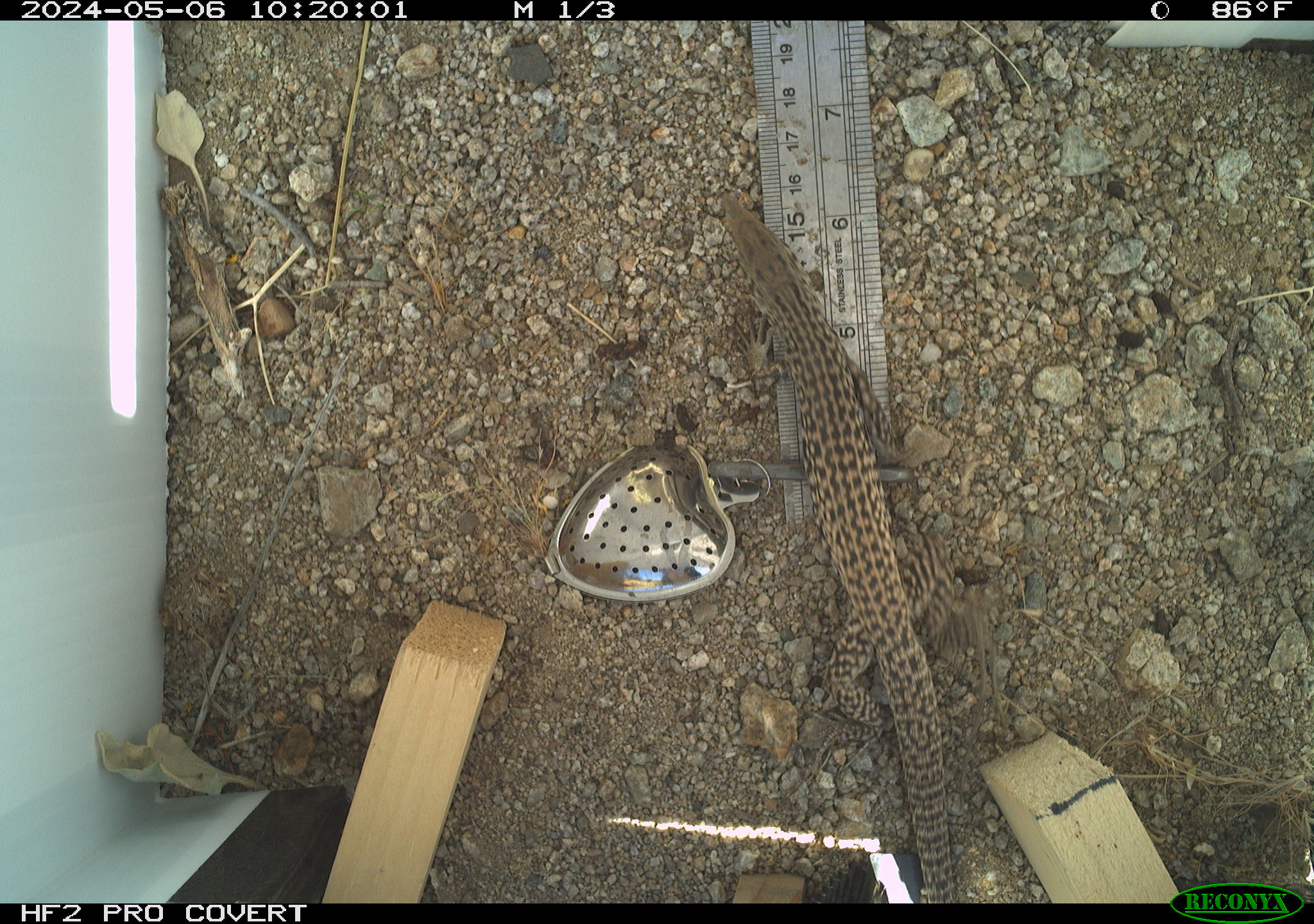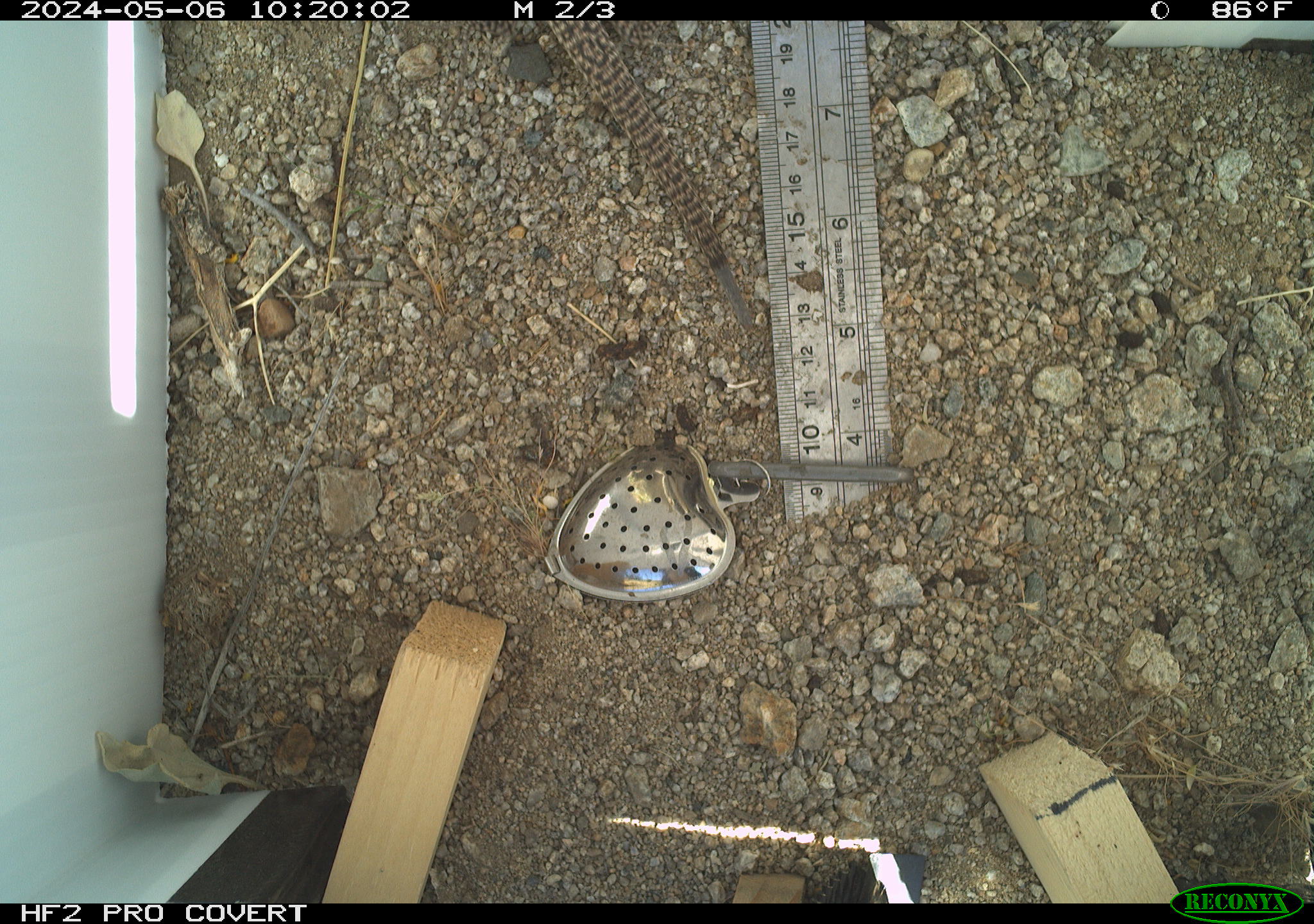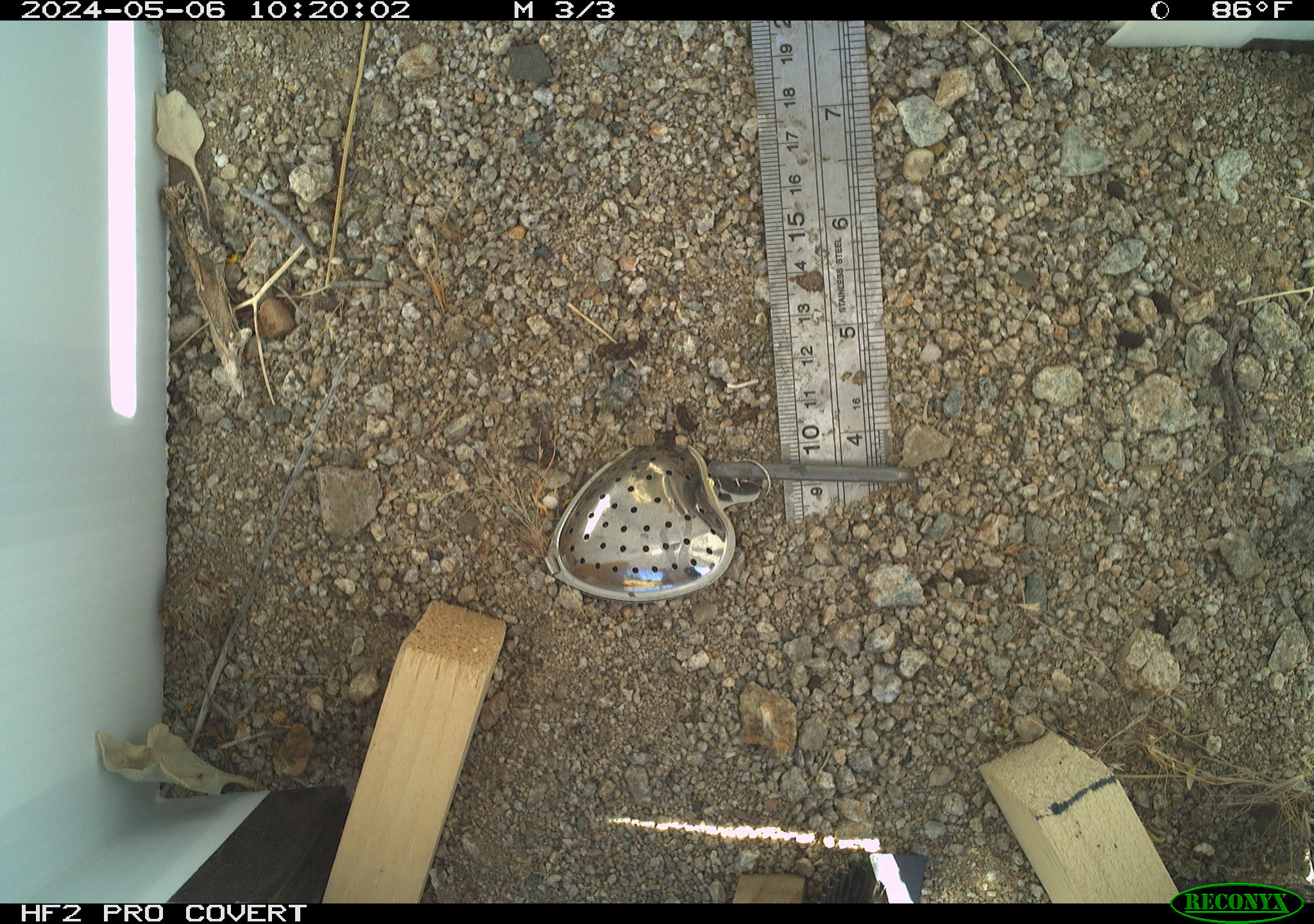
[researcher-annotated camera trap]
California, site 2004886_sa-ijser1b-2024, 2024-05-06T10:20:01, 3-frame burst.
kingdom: Animalia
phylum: Chordata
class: Reptilia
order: Squamata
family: Teiidae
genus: Aspidoscelis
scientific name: Aspidoscelis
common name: whiptail lizards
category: aspidoscelis species